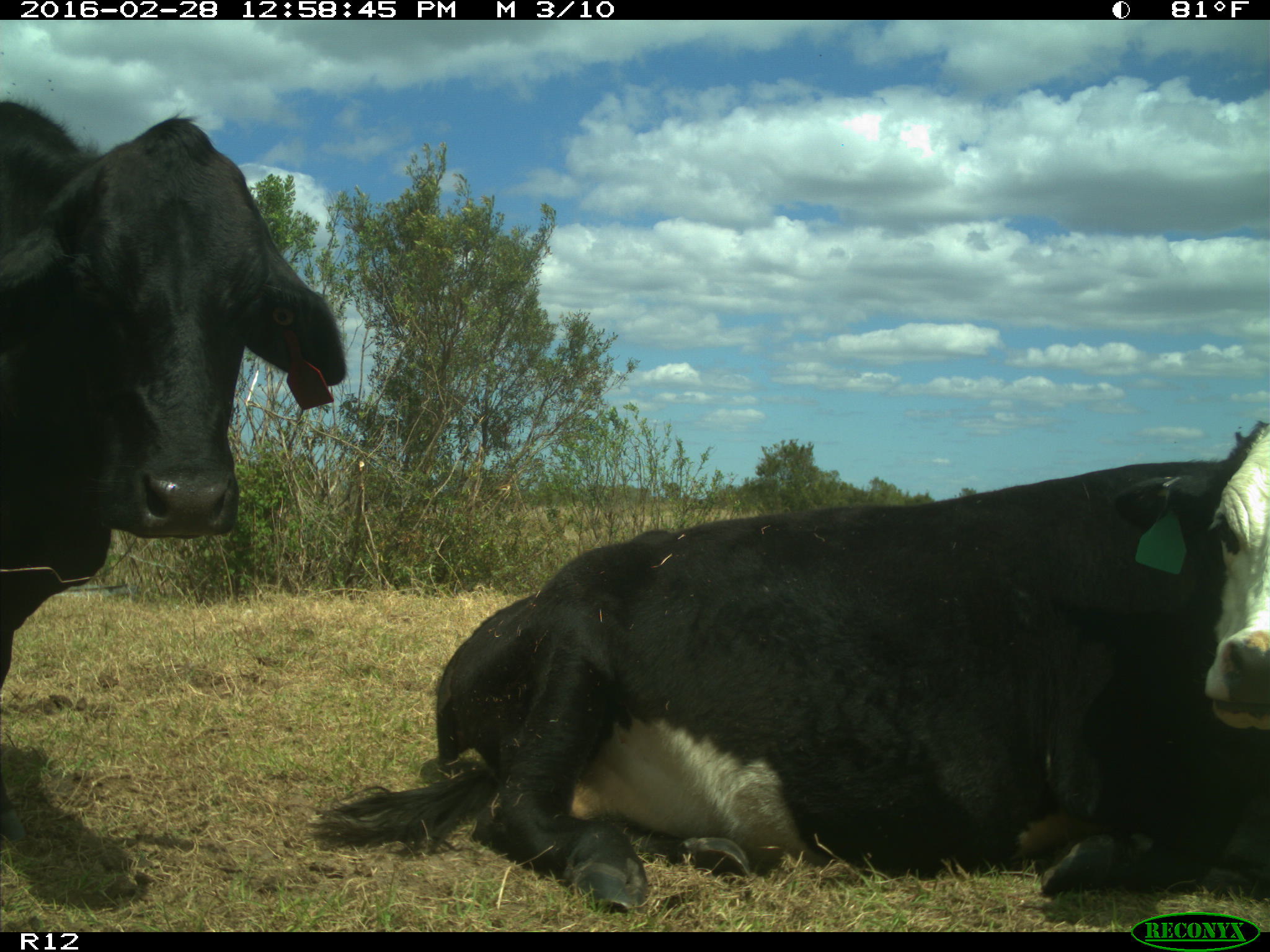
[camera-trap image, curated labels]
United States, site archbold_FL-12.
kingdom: Animalia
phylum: Chordata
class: Mammalia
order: Artiodactyla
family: Bovidae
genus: Bos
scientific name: Bos taurus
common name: domestic cow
Bos taurus (domestic cow).